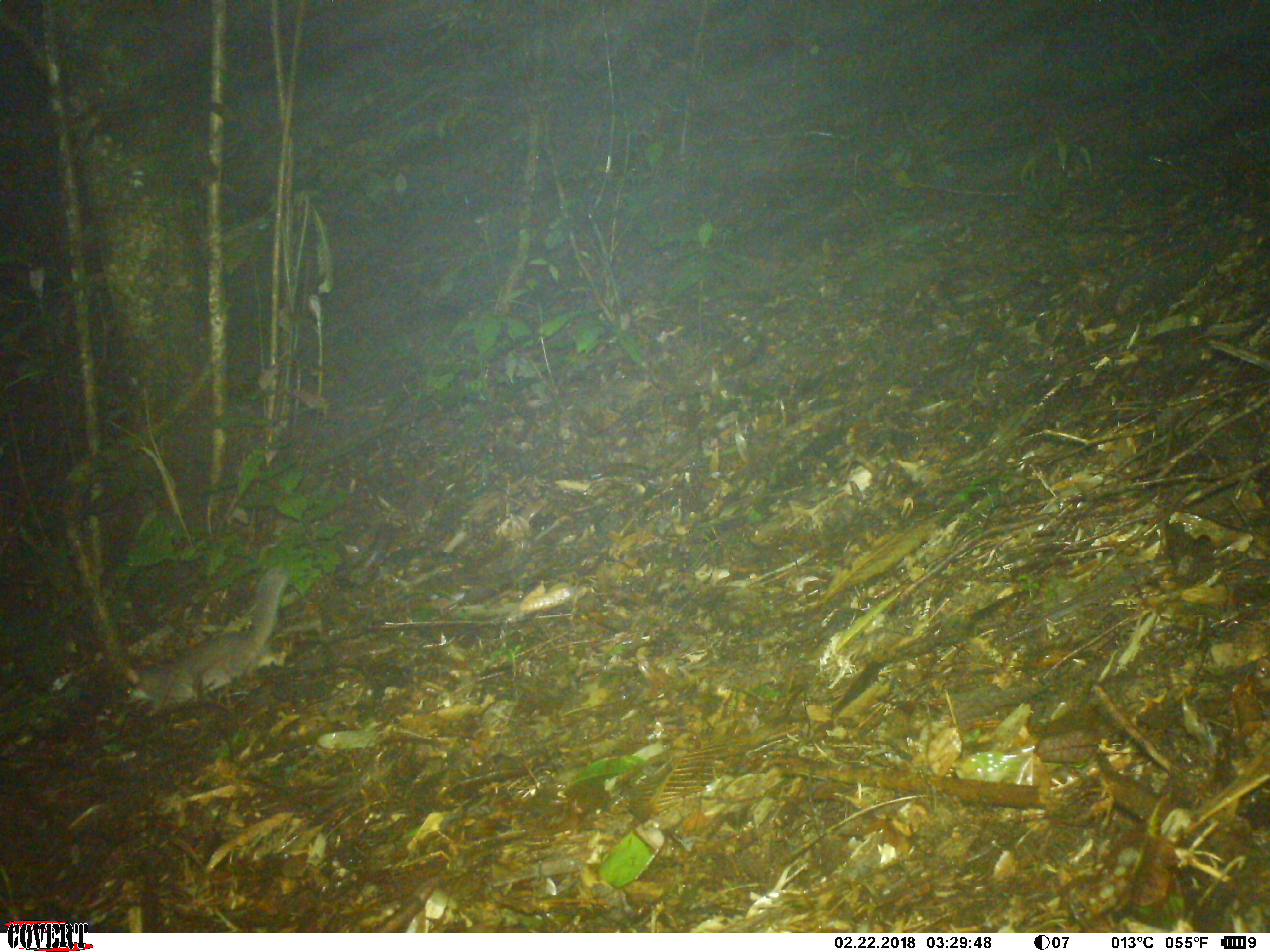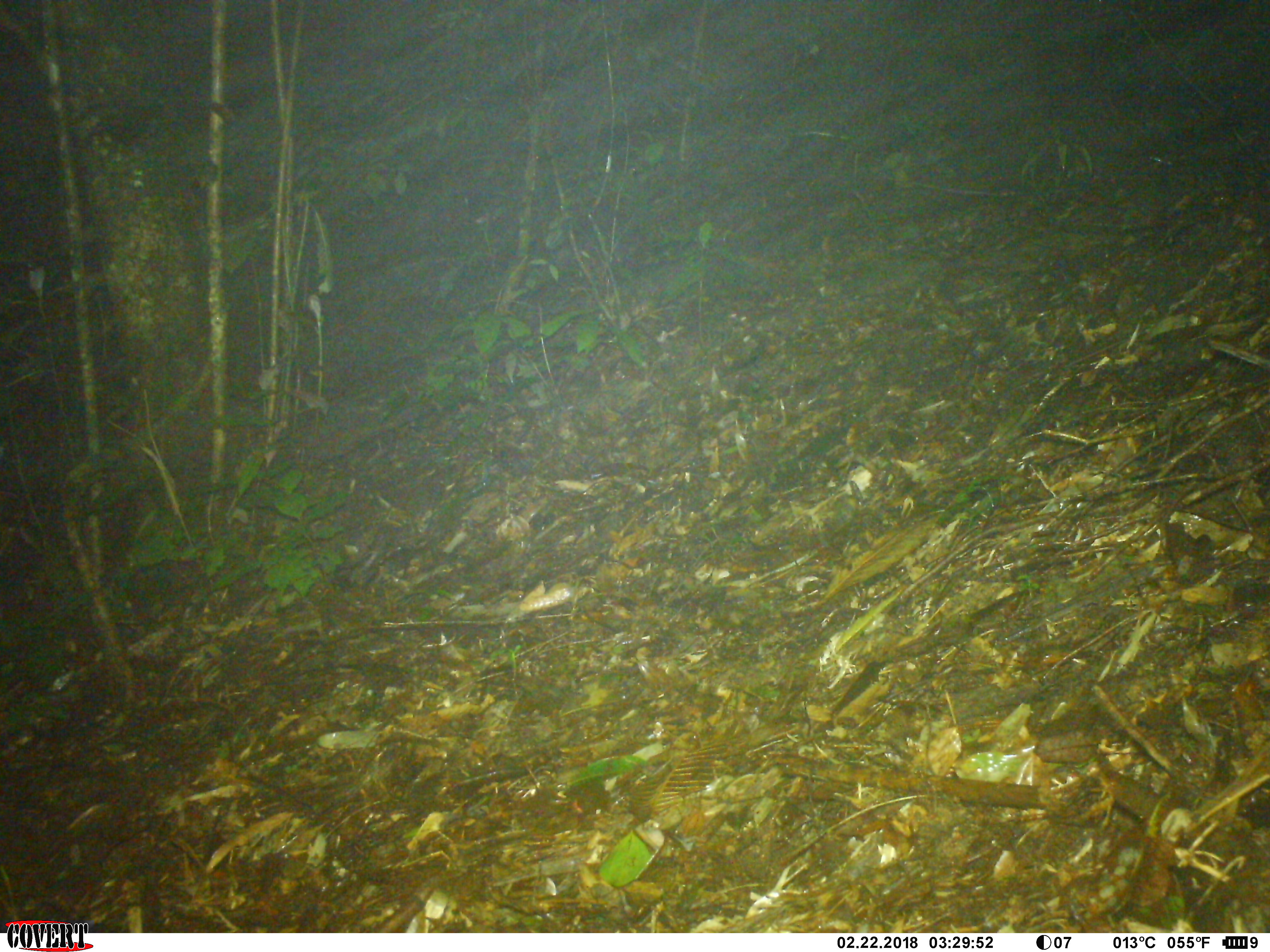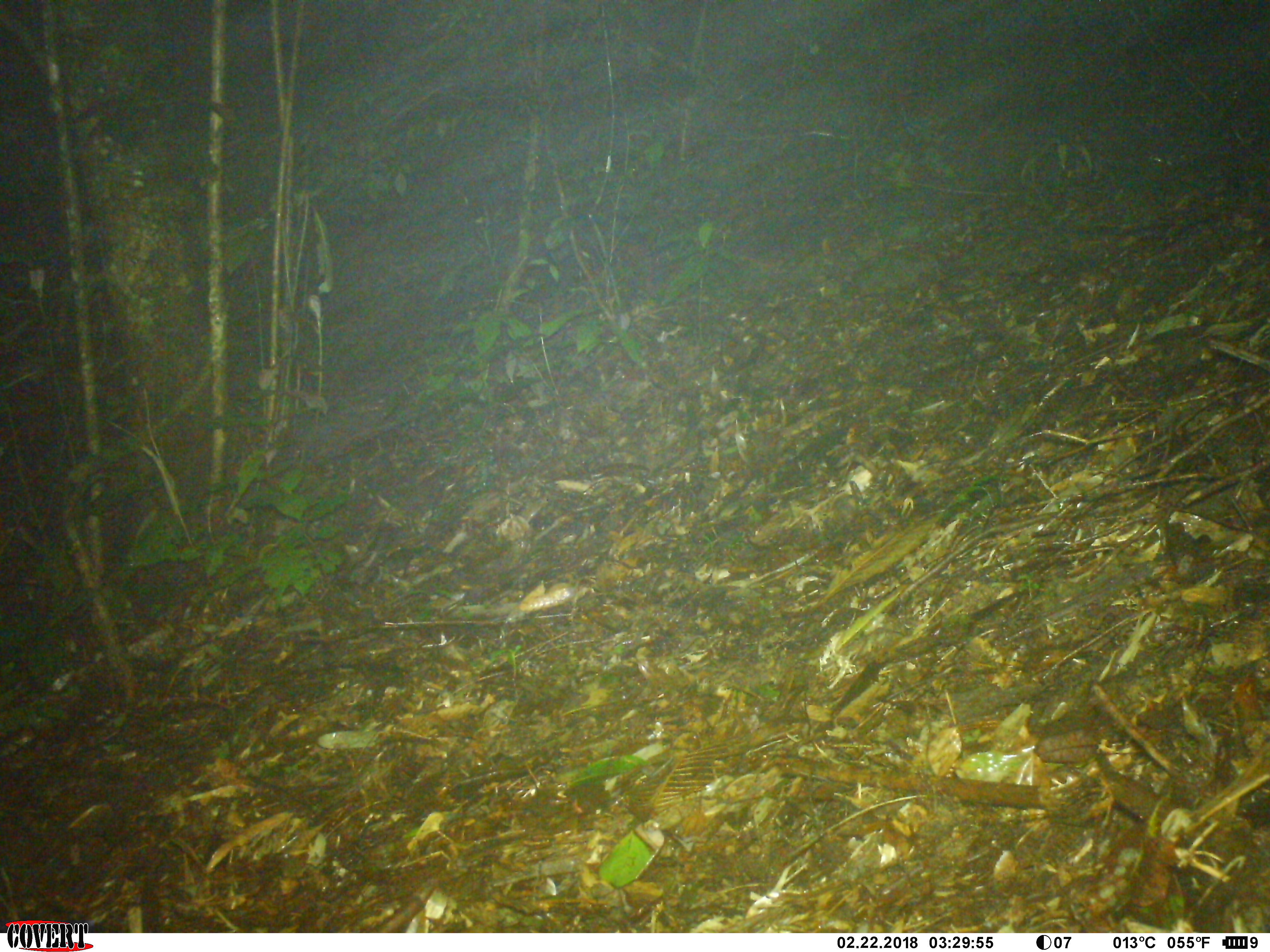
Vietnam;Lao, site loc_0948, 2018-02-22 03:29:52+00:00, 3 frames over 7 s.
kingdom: Animalia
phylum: Chordata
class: Mammalia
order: Carnivora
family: Mustelidae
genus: Melogale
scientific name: Melogale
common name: ferret badger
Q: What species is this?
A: Ferret badger (Melogale).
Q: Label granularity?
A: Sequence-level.